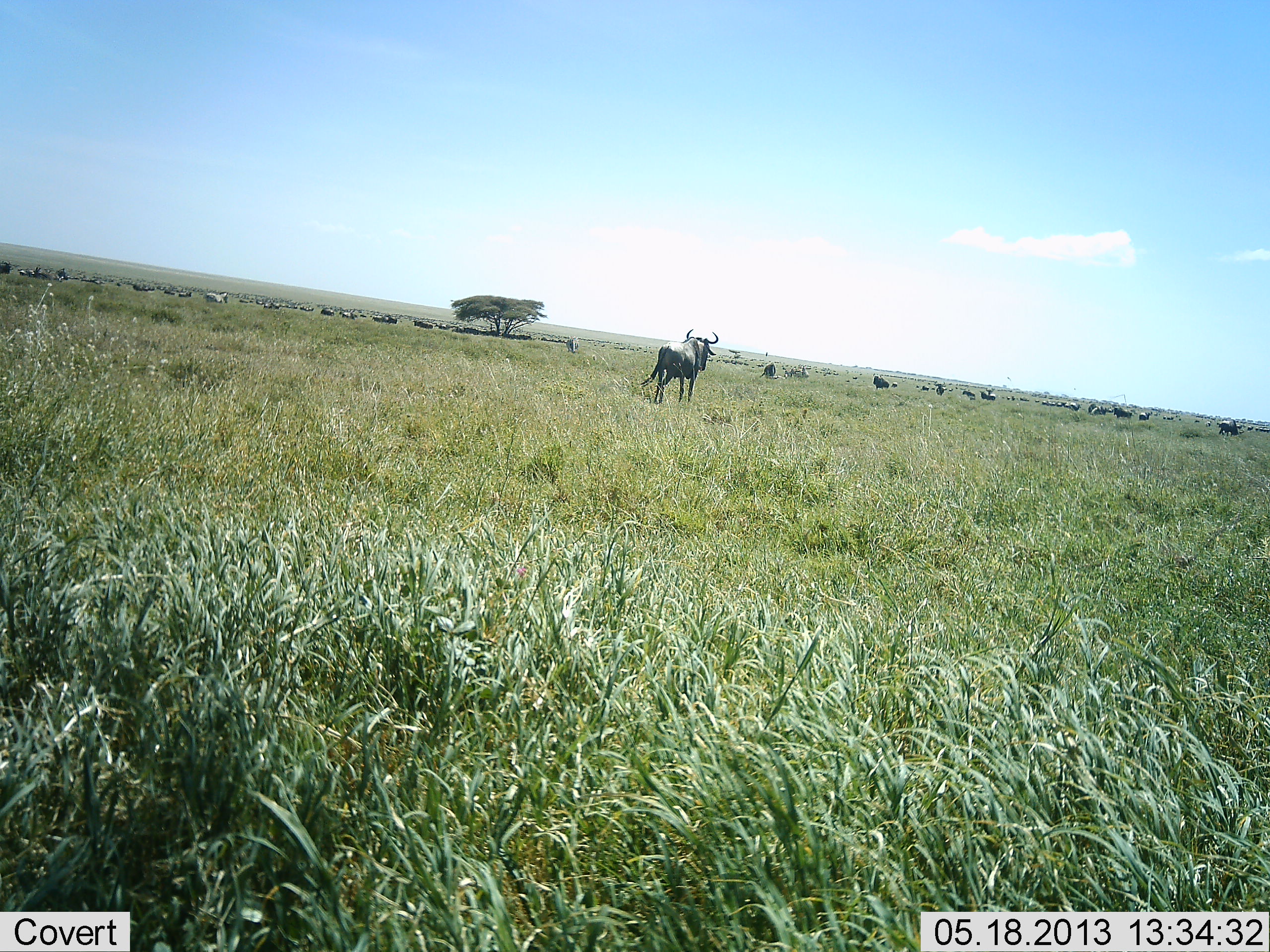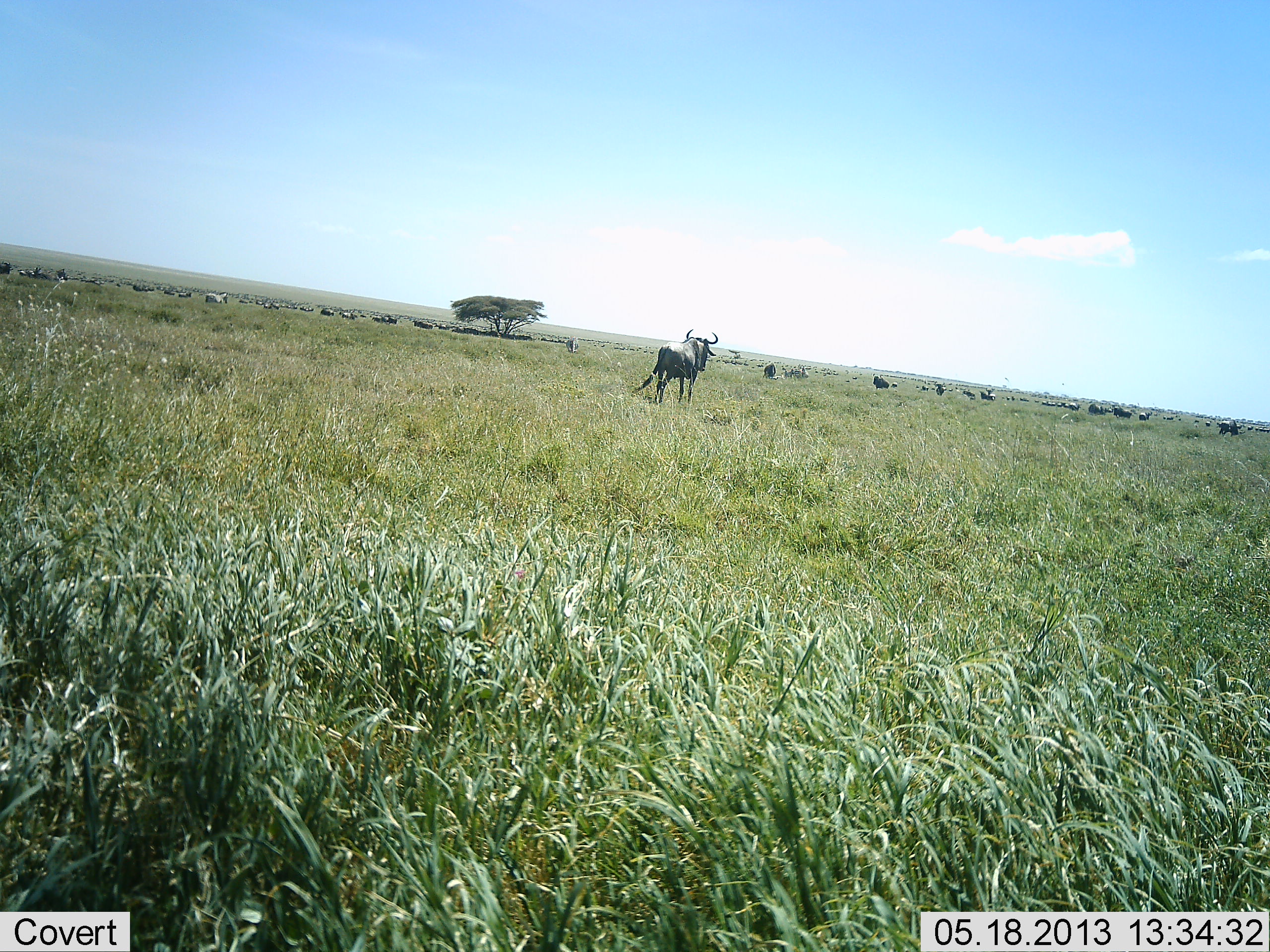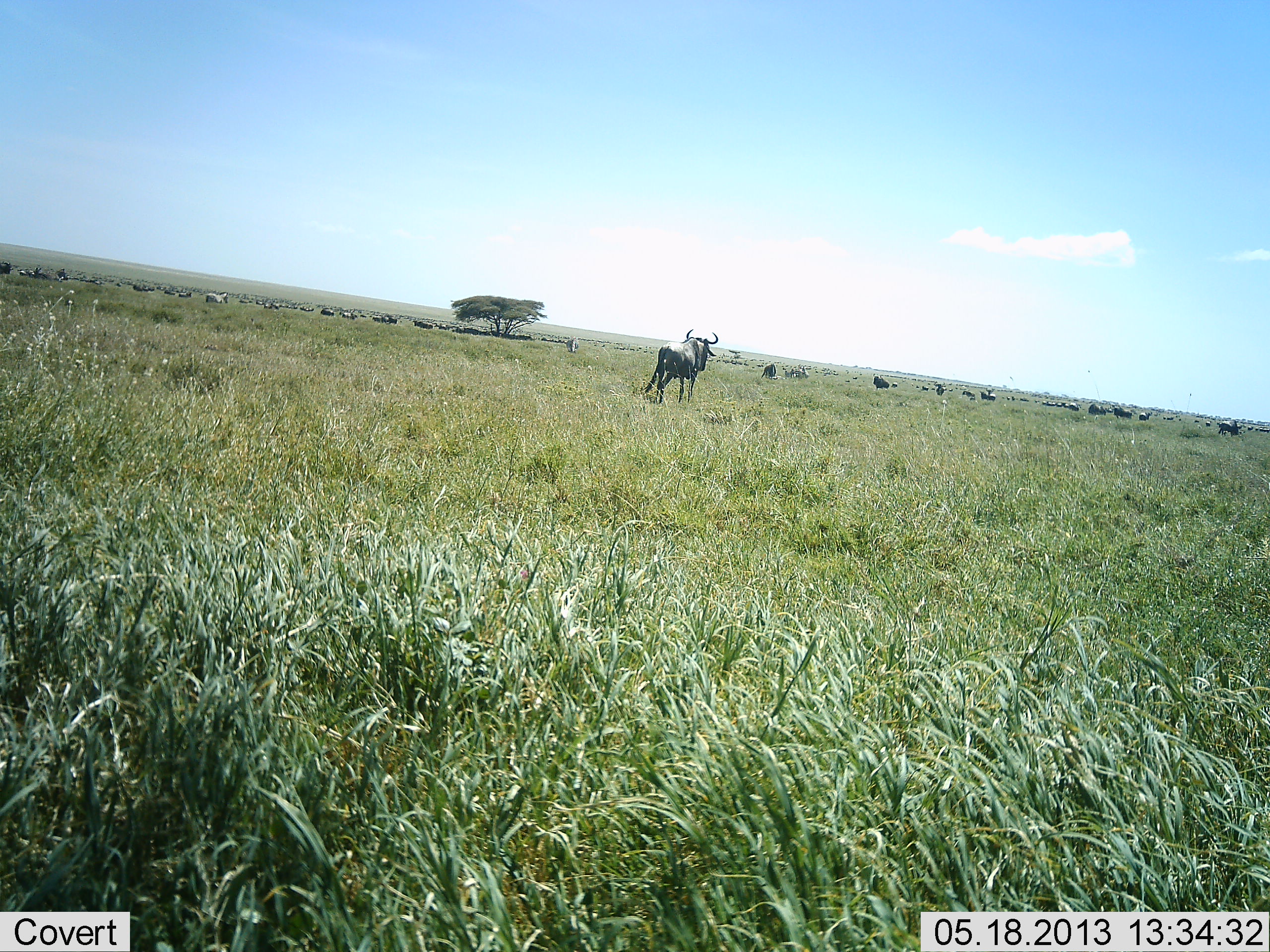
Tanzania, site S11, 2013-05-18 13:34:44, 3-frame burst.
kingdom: Animalia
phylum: Chordata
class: Mammalia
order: Artiodactyla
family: Bovidae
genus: Connochaetes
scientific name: Connochaetes taurinus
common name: blue wildebeest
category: wildebeest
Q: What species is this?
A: Wildebeest (blue wildebeest) (Connochaetes taurinus).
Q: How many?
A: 11-50.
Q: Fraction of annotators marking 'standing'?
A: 81%.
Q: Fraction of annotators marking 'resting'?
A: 12%.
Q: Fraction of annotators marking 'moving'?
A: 31%.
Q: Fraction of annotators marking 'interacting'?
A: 4%.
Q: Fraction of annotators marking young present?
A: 0%.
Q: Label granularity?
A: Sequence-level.